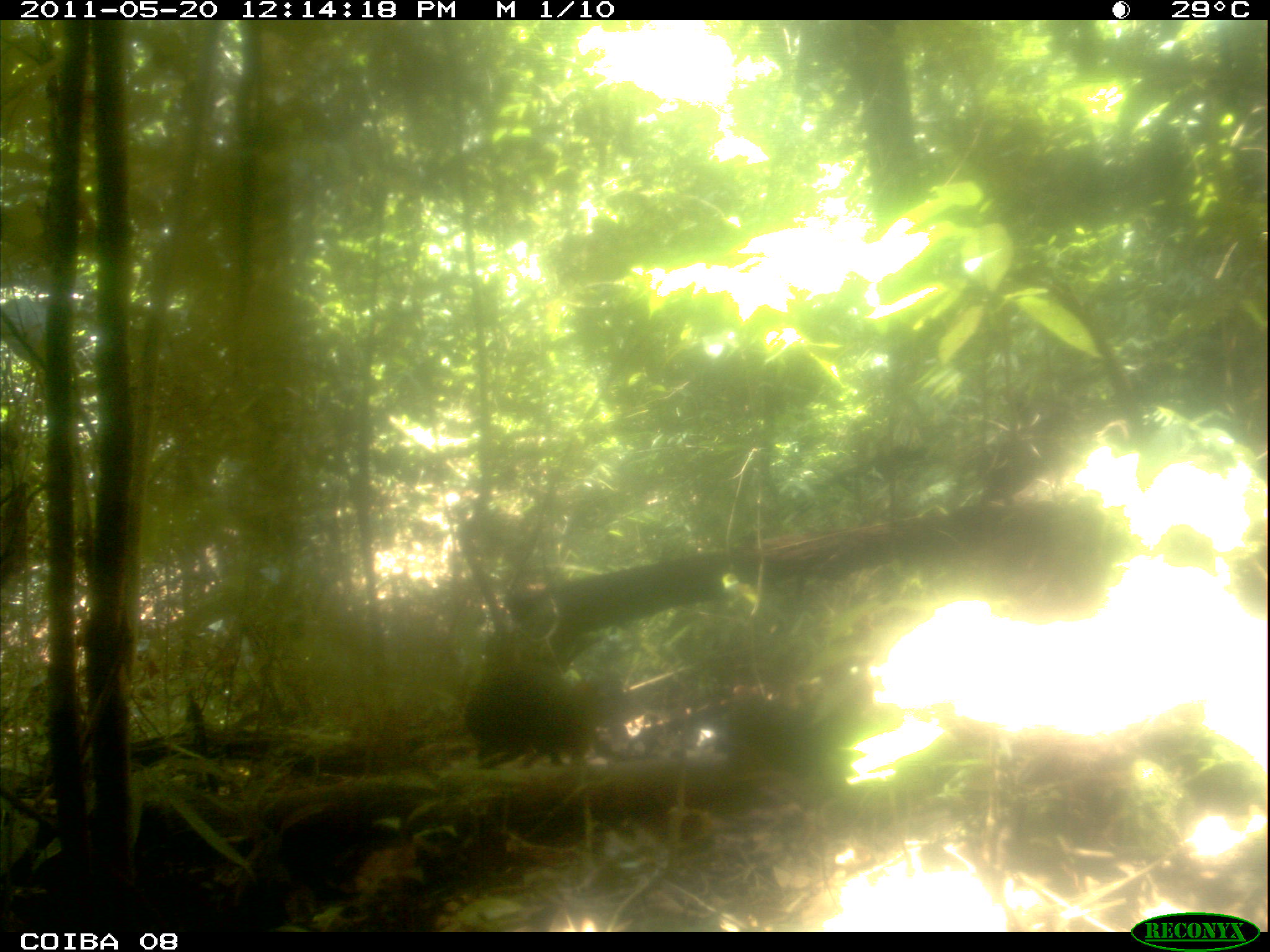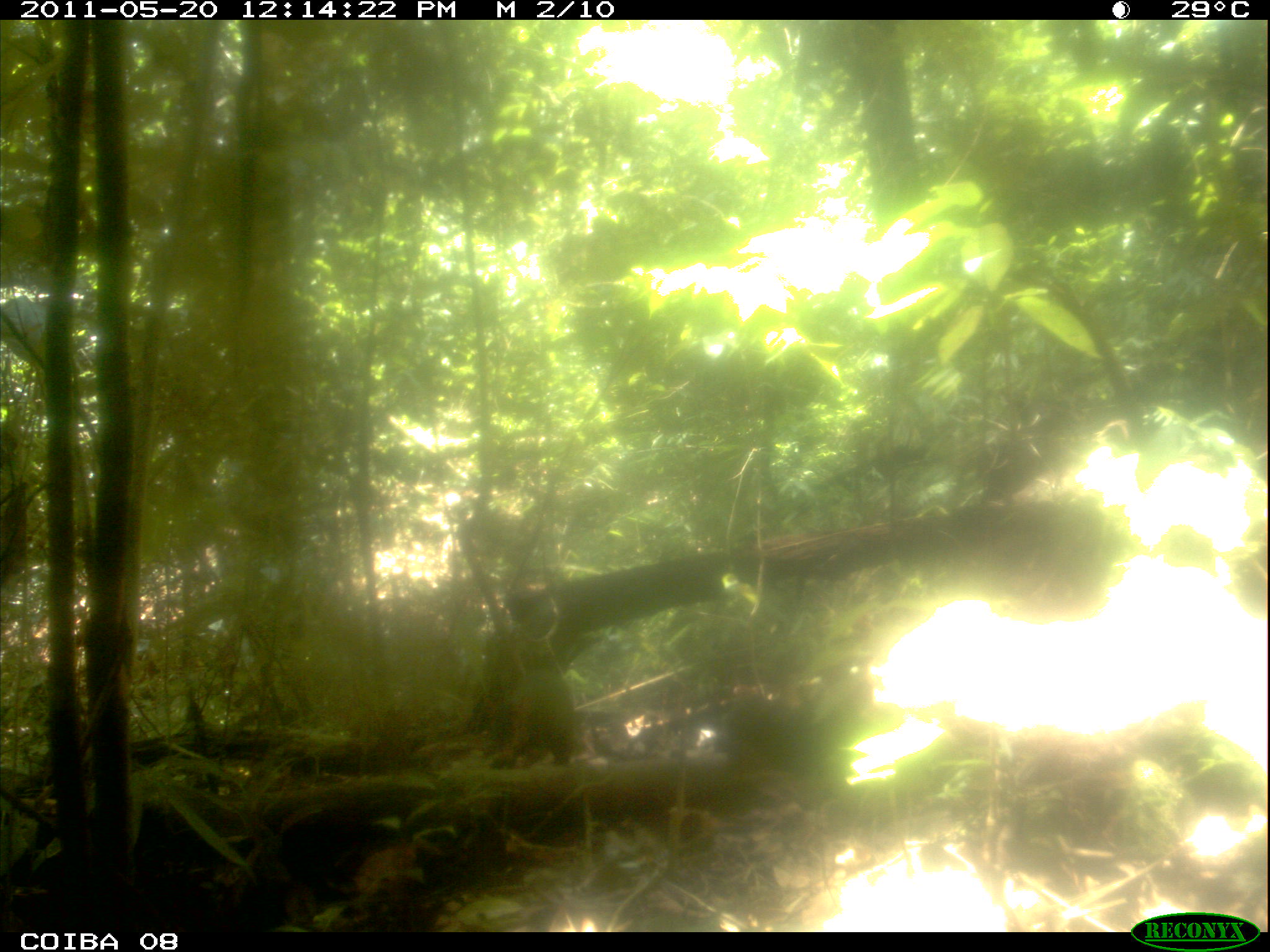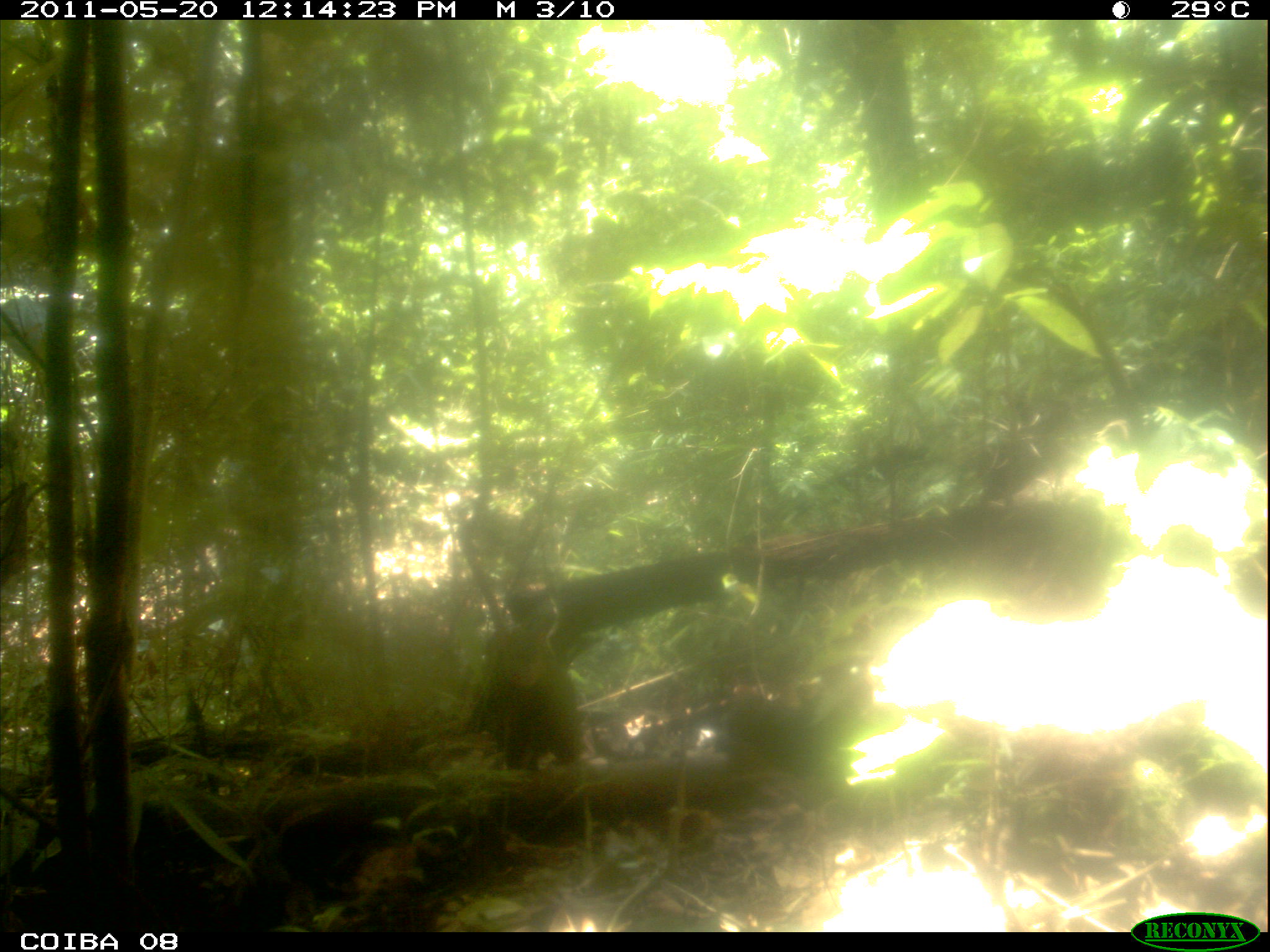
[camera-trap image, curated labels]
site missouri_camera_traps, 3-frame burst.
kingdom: Animalia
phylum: Chordata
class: Mammalia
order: Rodentia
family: Dasyproctidae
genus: Dasyprocta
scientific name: Dasyprocta coibae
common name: coiban agouti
Coiban agouti (Dasyprocta coibae). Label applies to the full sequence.